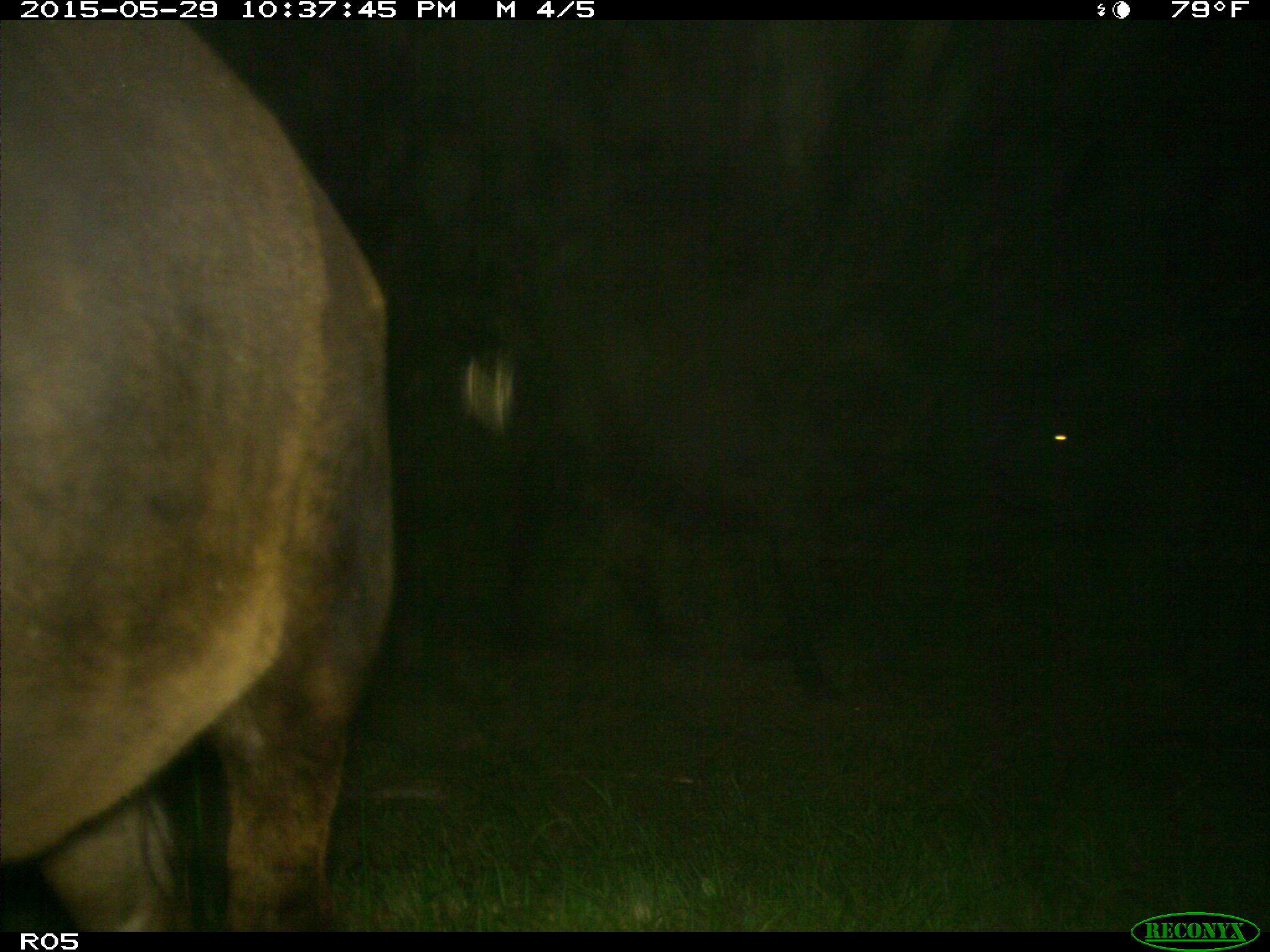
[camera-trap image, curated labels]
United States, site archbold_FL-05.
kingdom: Animalia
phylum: Chordata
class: Mammalia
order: Artiodactyla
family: Bovidae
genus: Bos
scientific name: Bos taurus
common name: domestic cow